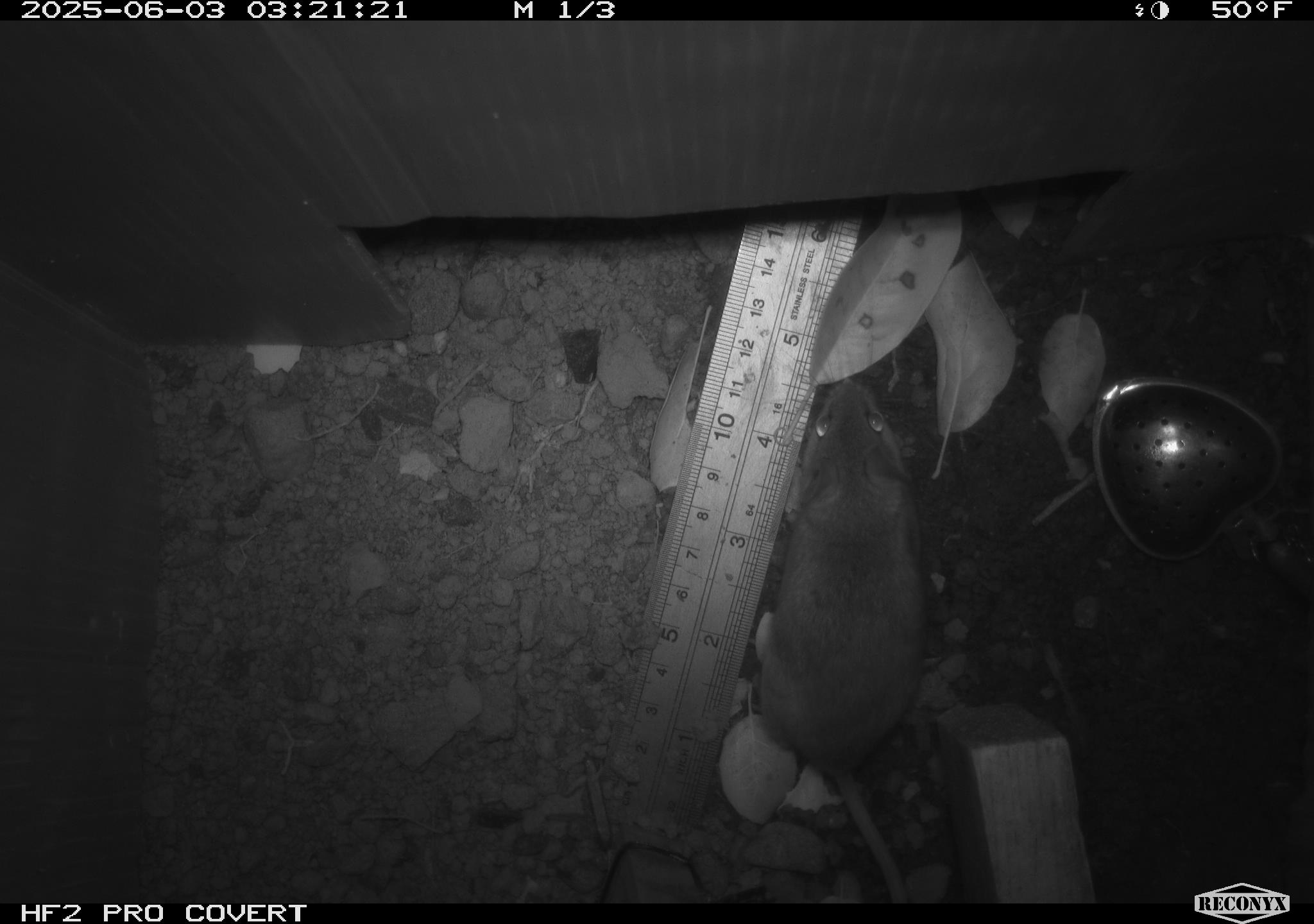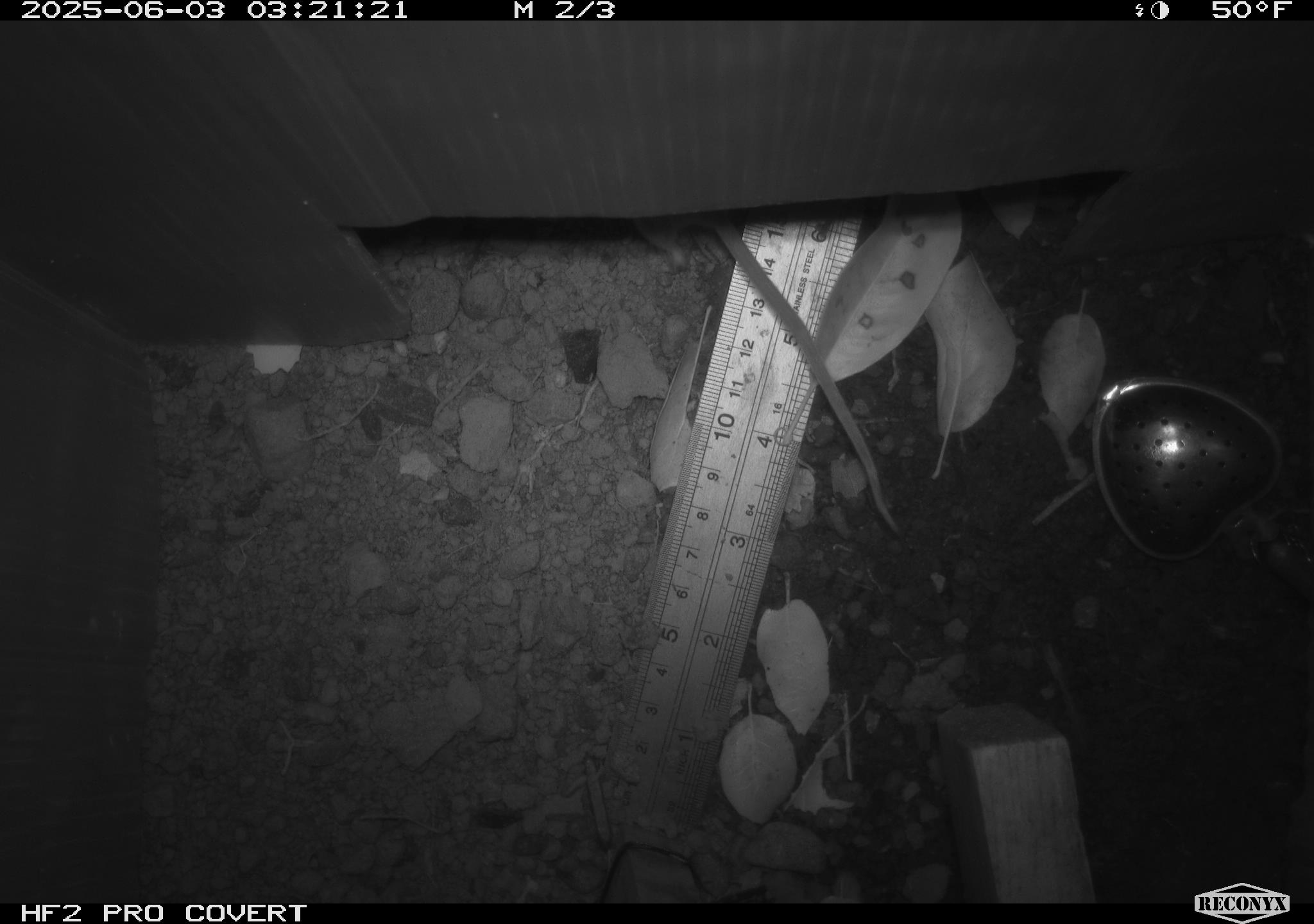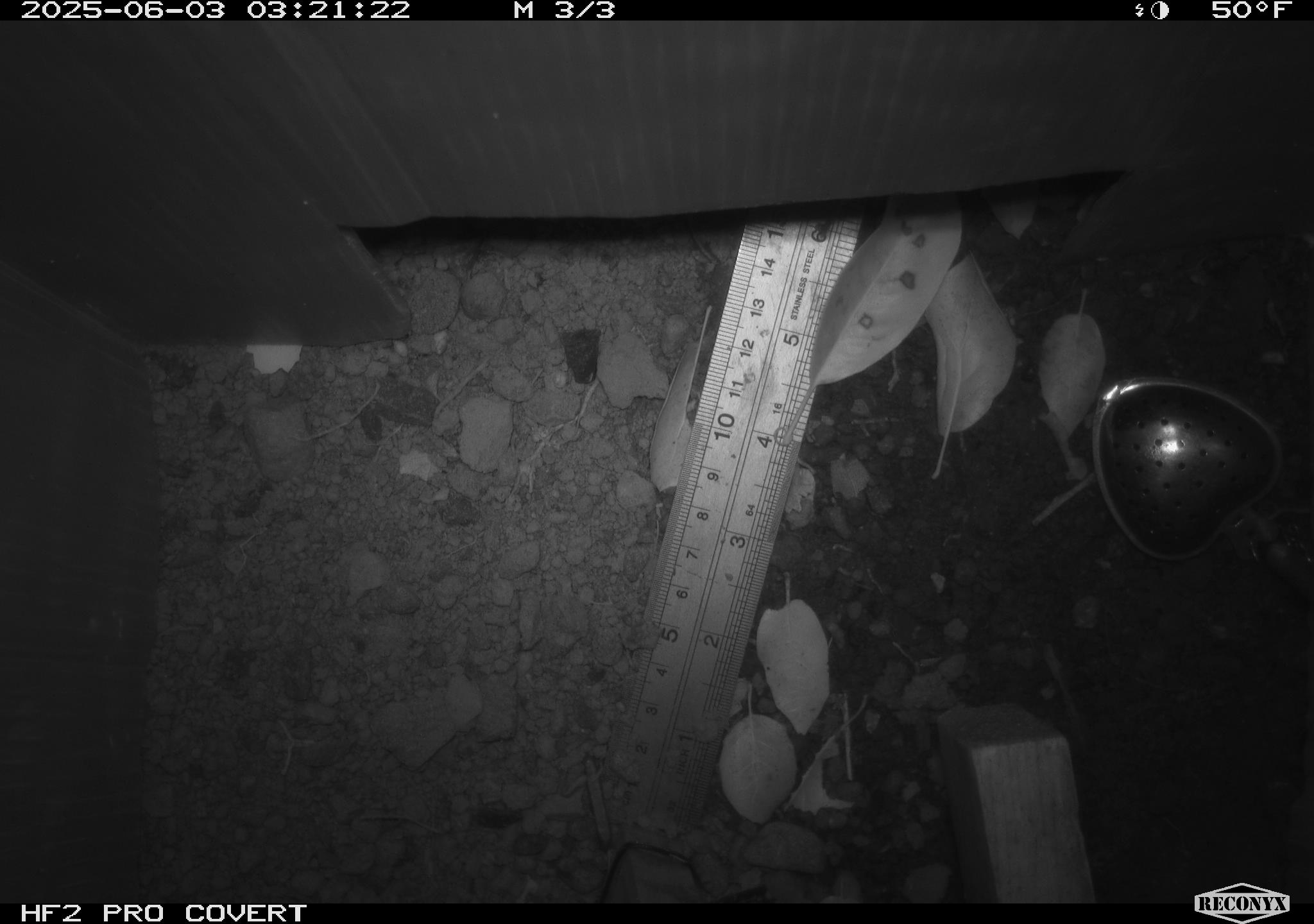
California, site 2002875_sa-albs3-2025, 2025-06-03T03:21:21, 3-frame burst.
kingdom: Animalia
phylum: Chordata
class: Mammalia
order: Rodentia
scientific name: Rodentia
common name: mouse species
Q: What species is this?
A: Mouse species (Rodentia).